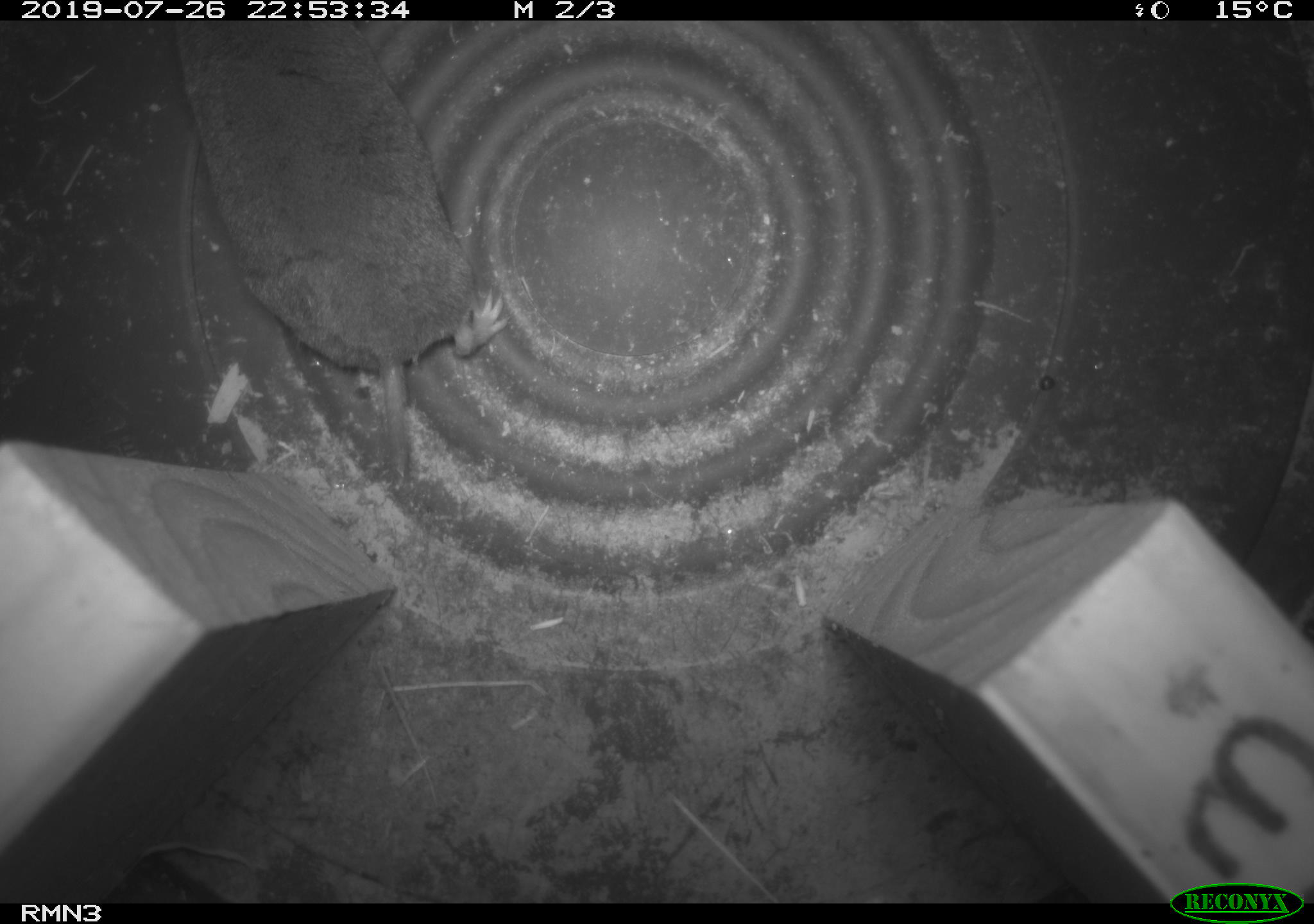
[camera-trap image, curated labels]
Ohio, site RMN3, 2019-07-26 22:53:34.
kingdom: Animalia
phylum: Chordata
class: Mammalia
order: Eulipotyphla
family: Soricidae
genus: Blarina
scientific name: Blarina brevicauda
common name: northern short-tailed shrew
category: n. short-tailed shrew